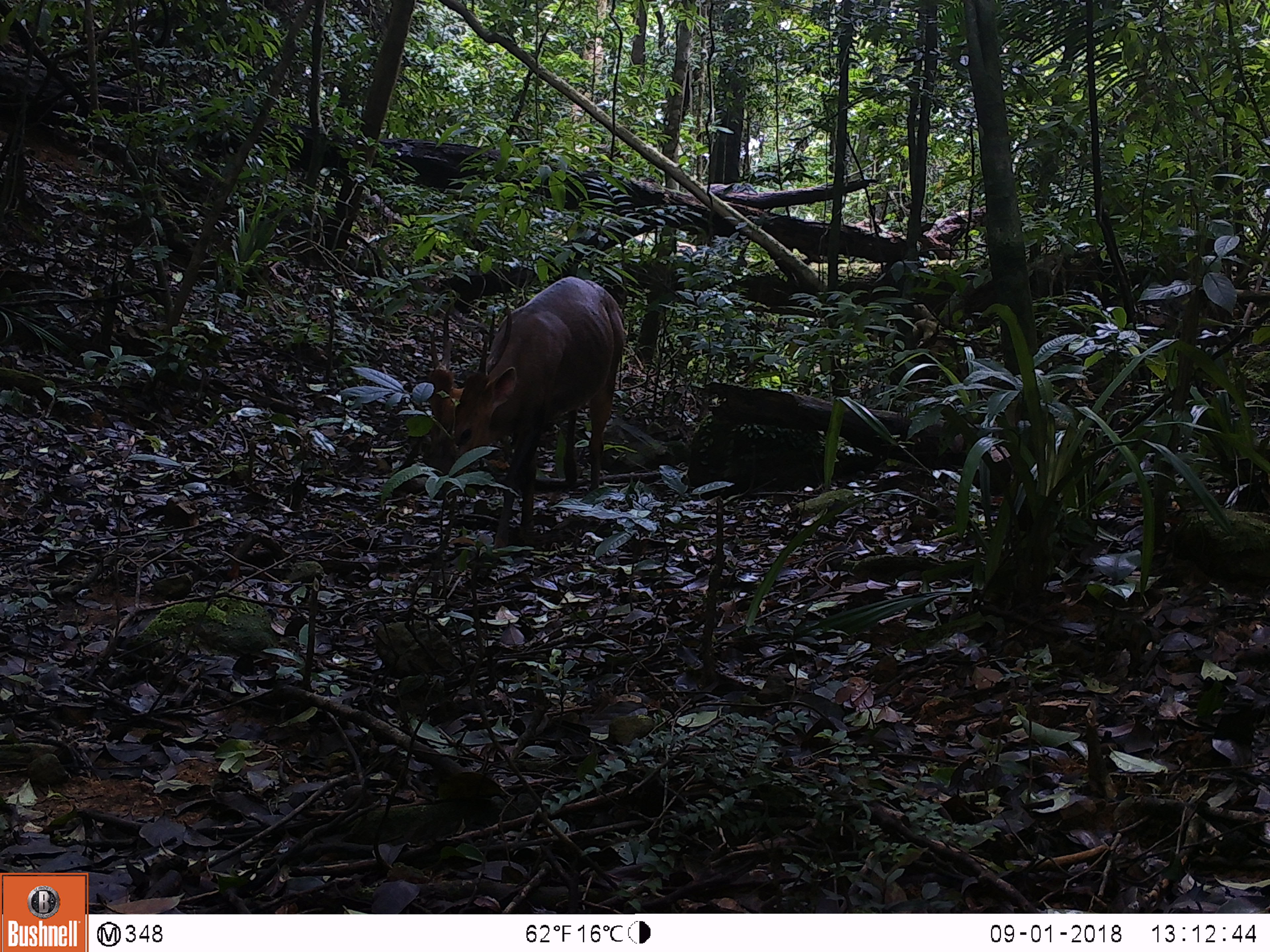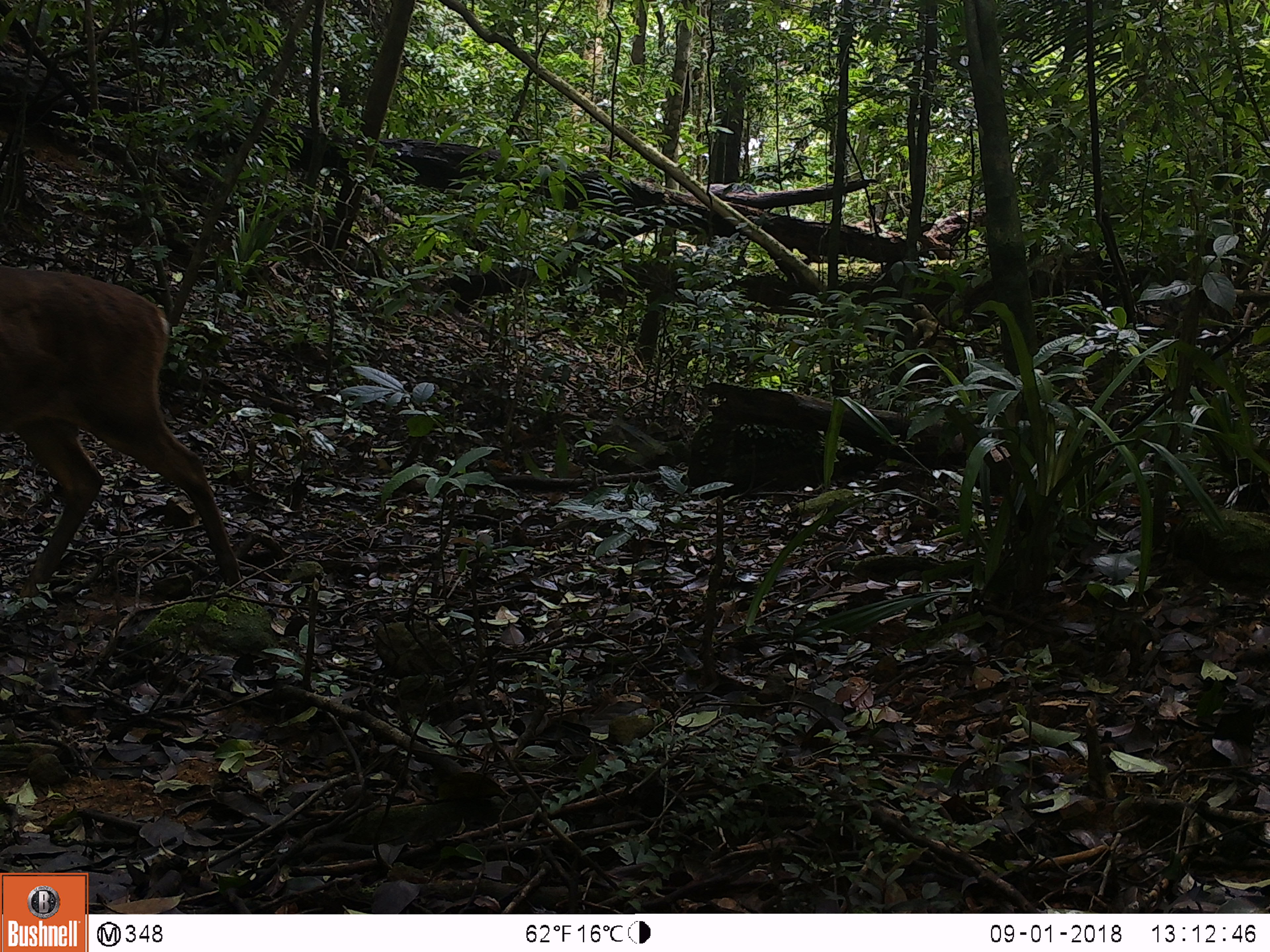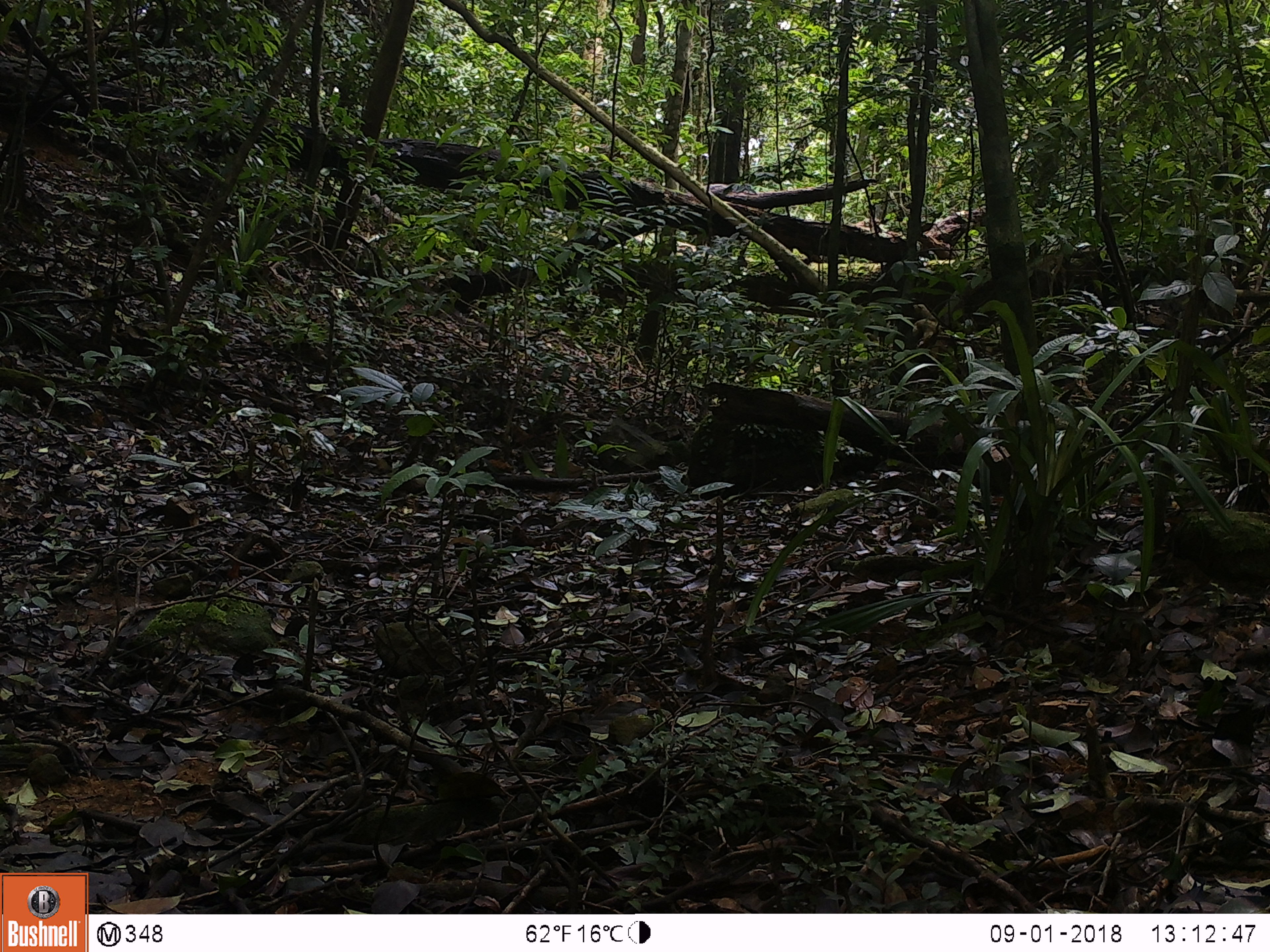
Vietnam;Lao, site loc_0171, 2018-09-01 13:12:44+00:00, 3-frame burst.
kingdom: Animalia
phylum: Chordata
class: Mammalia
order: Artiodactyla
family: Cervidae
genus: Muntiacus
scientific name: Muntiacus vuquangensis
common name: large-antlered muntjac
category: large antlered muntjac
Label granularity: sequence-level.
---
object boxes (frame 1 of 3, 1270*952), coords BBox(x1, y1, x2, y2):
large antlered muntjac: BBox(424, 275, 628, 548)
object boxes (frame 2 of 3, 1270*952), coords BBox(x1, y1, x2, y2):
large antlered muntjac: BBox(0, 263, 246, 593)